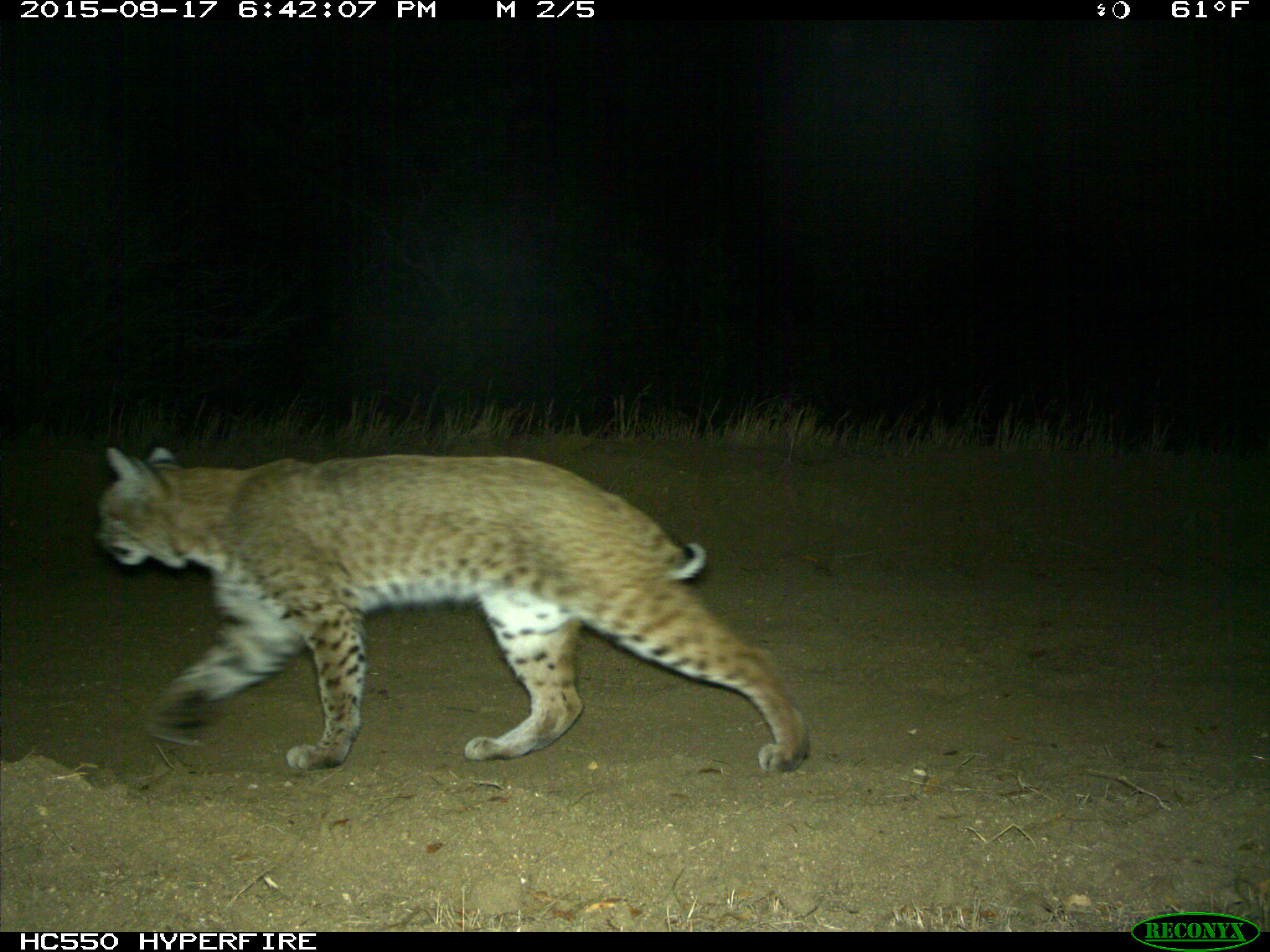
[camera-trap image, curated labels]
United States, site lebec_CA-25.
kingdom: Animalia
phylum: Chordata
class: Mammalia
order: Carnivora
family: Felidae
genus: Lynx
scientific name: Lynx rufus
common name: bobcat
Lynx rufus (bobcat).